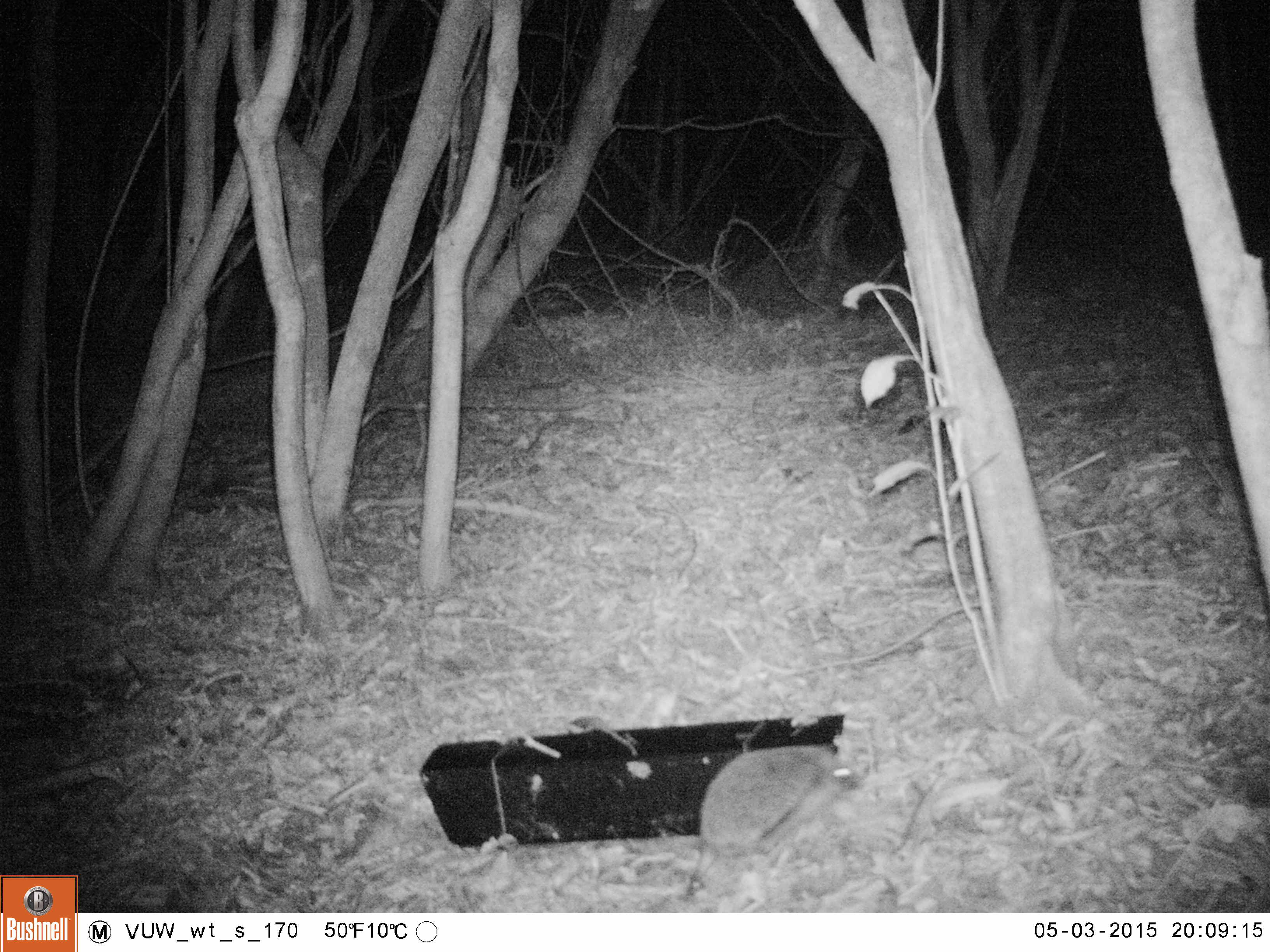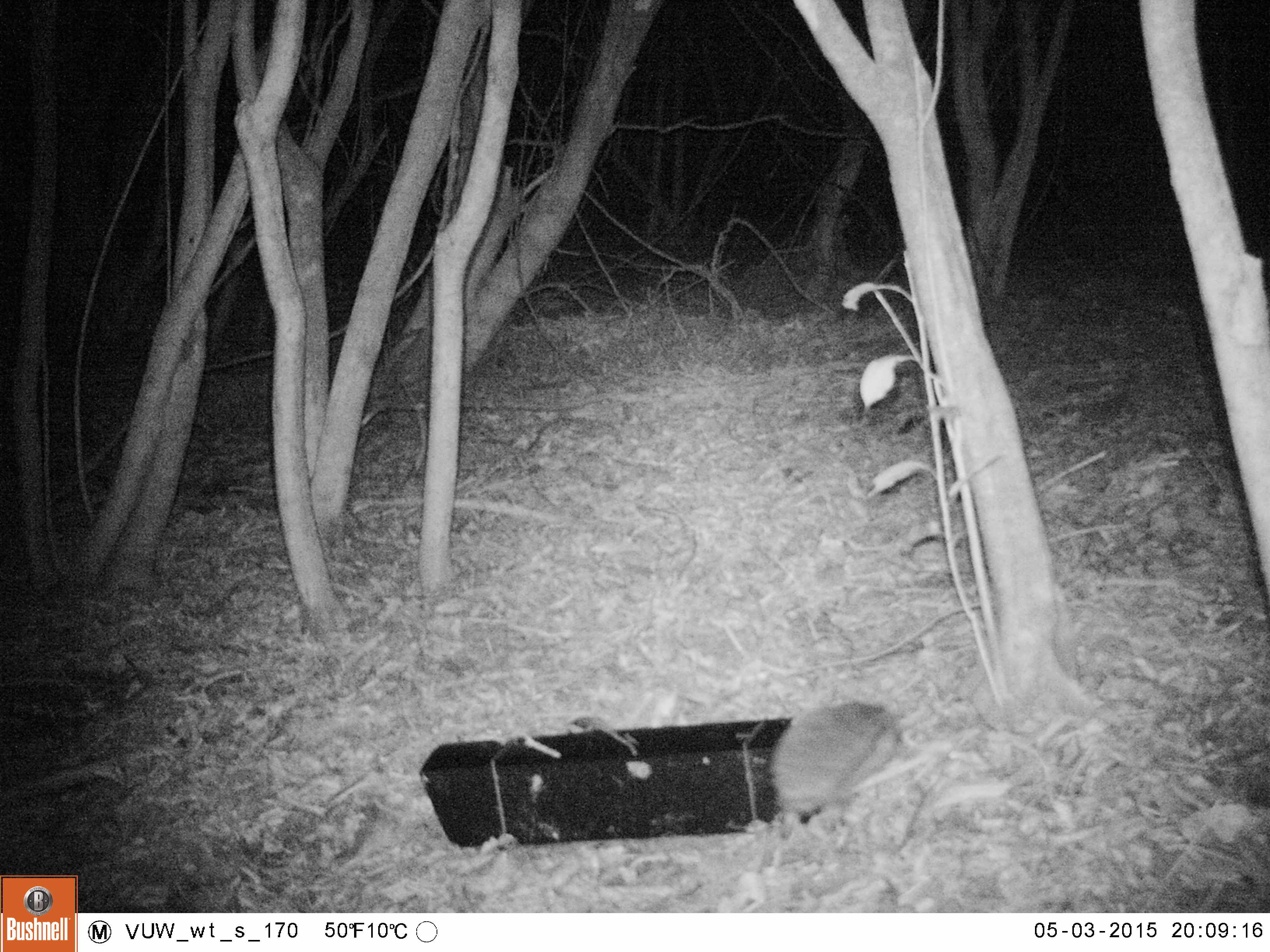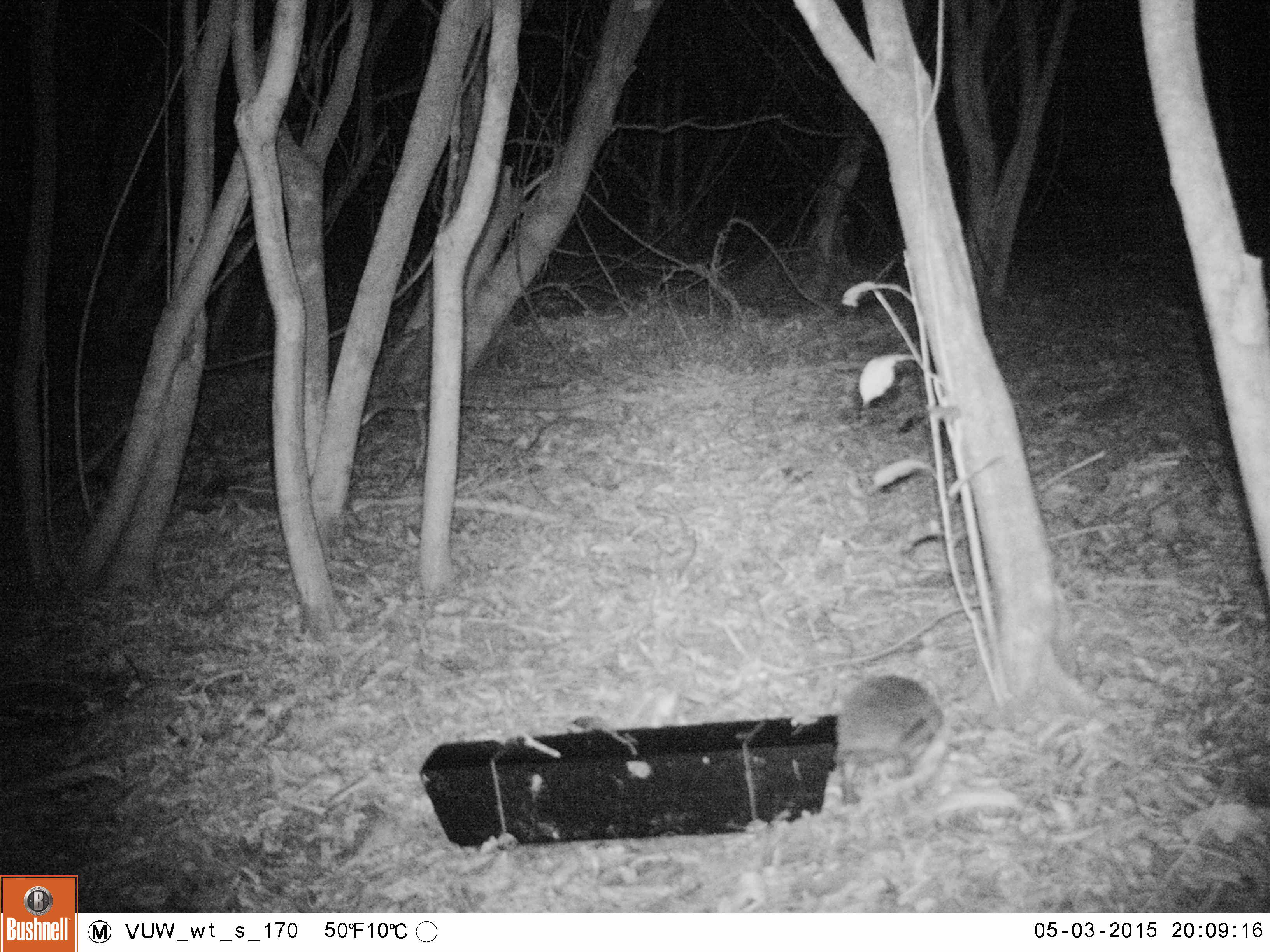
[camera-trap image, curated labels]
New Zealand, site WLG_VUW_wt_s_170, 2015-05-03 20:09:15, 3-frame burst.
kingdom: Animalia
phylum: Chordata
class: Mammalia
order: Eulipotyphla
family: Erinaceidae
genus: Erinaceus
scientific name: Erinaceus europaeus europaeus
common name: european hedgehog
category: hedgehog